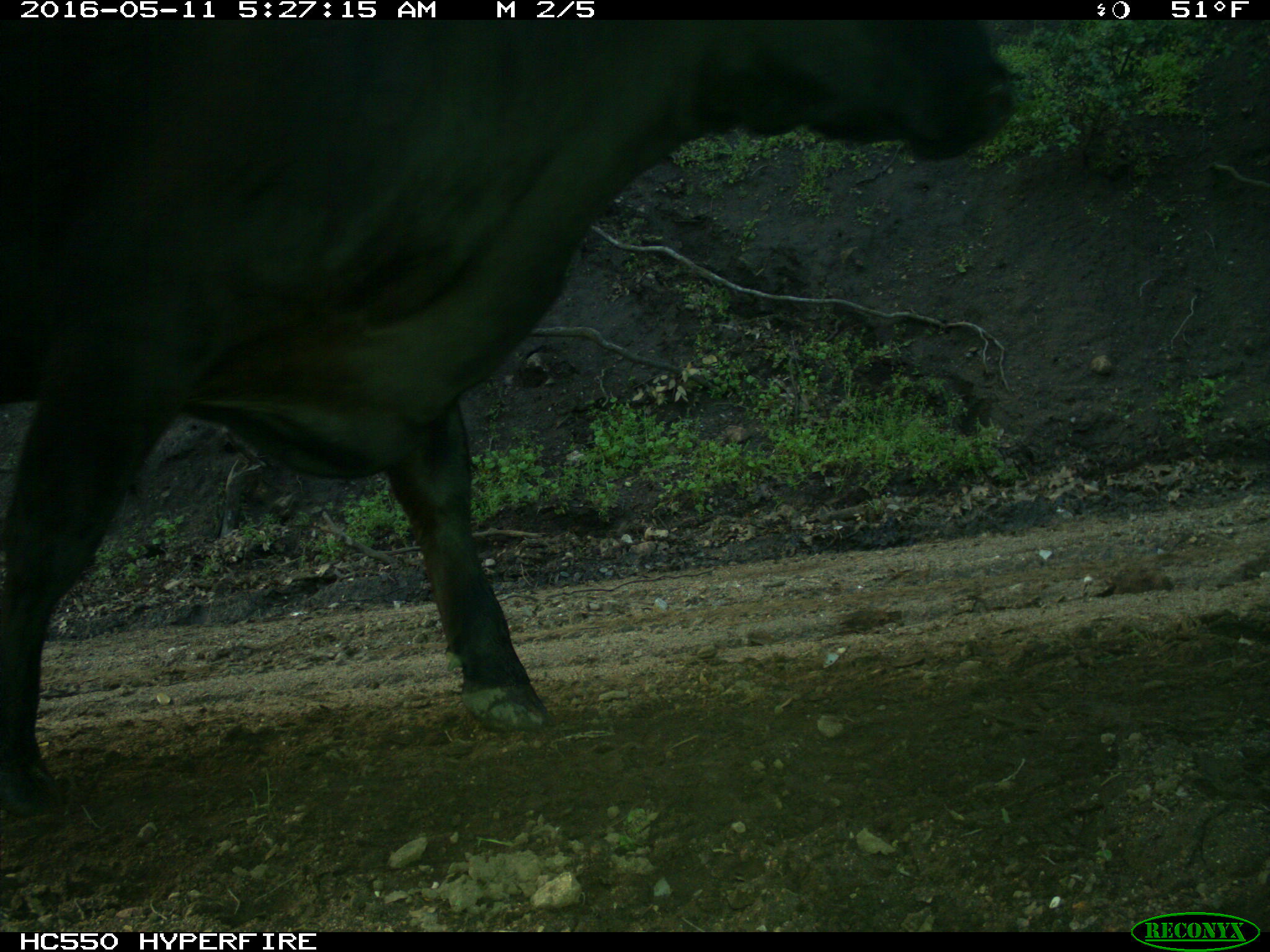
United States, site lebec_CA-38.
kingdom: Animalia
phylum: Chordata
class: Mammalia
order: Artiodactyla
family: Bovidae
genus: Bos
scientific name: Bos taurus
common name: domestic cow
Bos taurus (domestic cow).